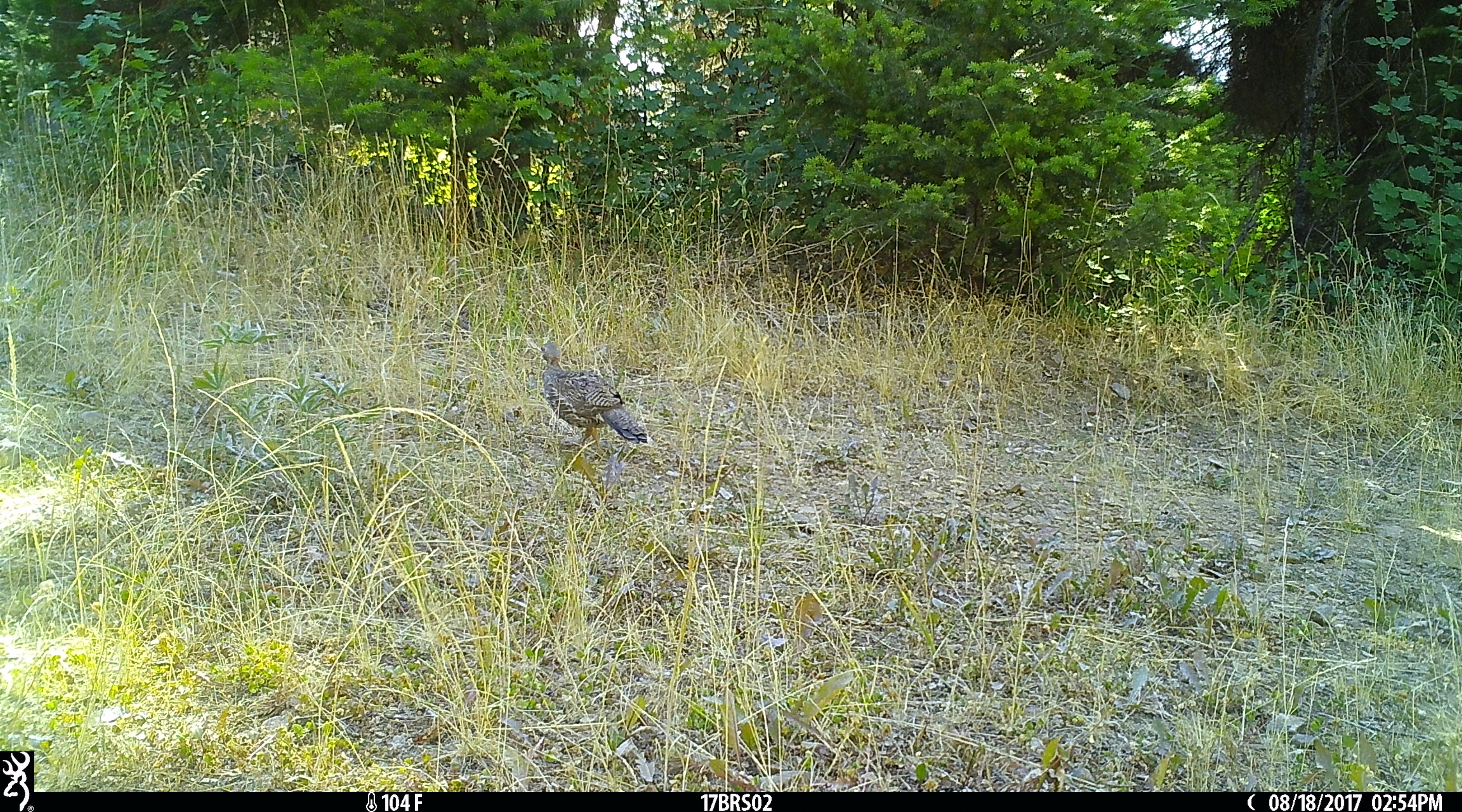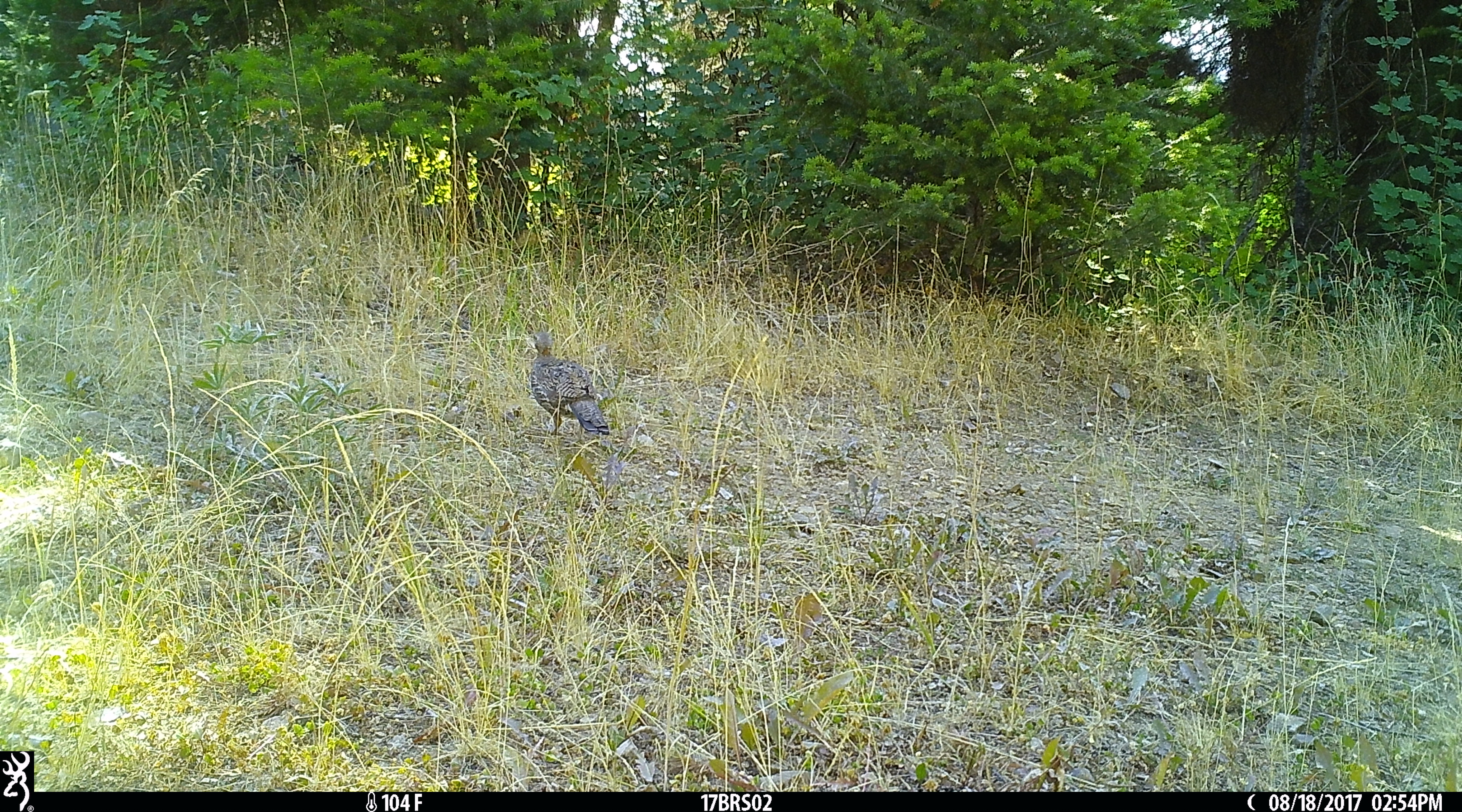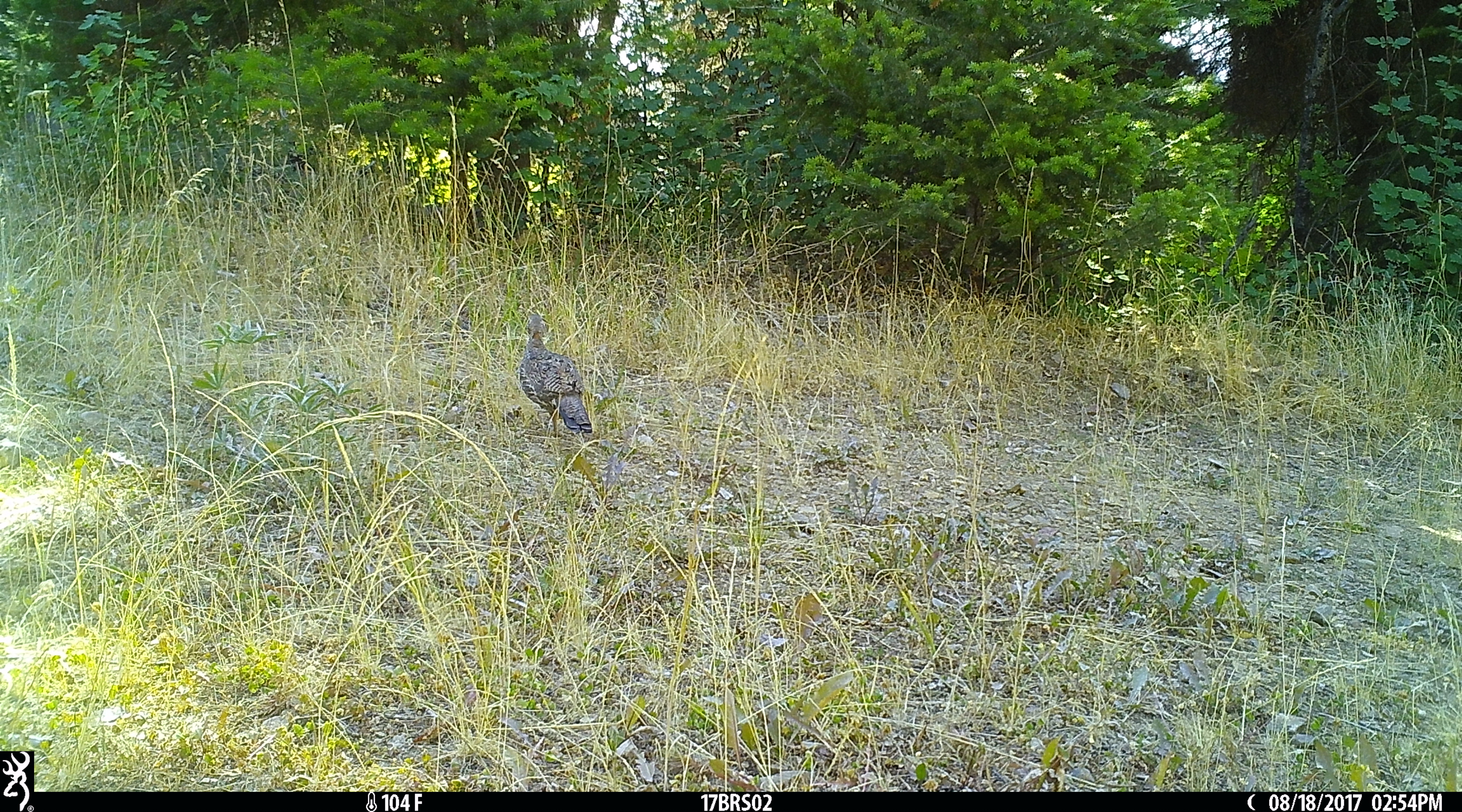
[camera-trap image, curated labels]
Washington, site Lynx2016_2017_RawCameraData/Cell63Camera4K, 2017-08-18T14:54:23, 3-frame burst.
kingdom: Animalia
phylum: Chordata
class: Aves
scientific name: Aves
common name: birds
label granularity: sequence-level